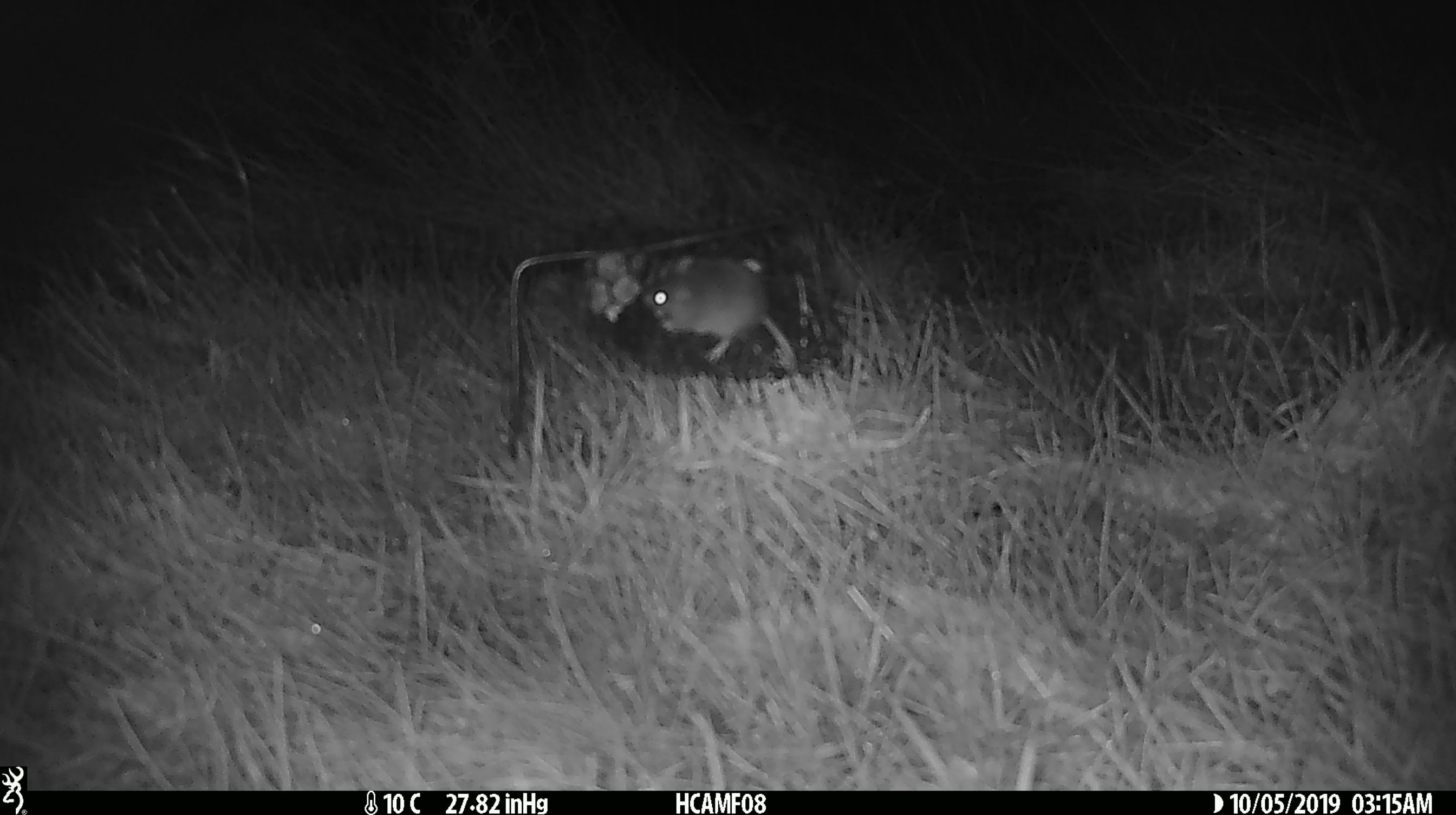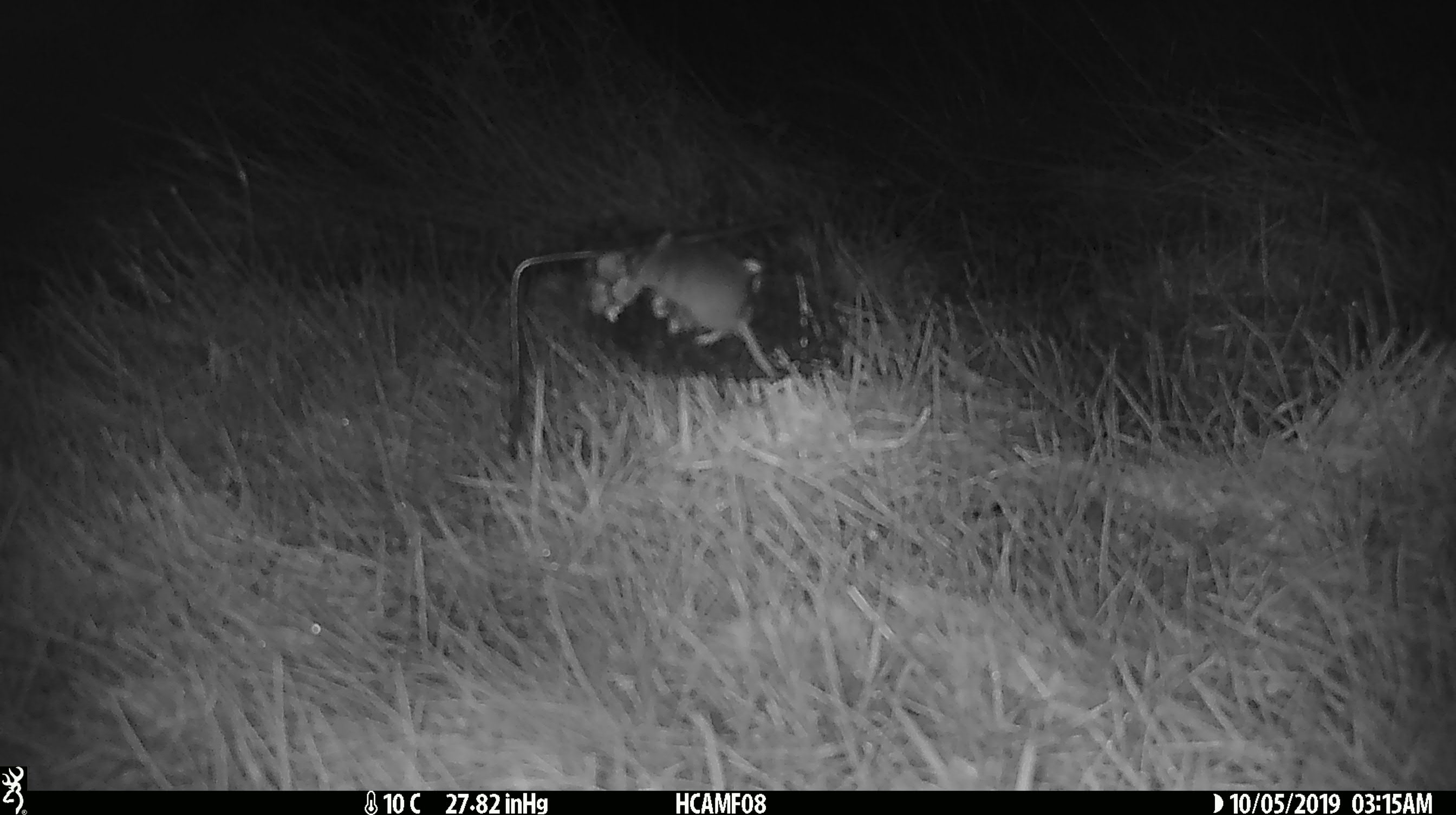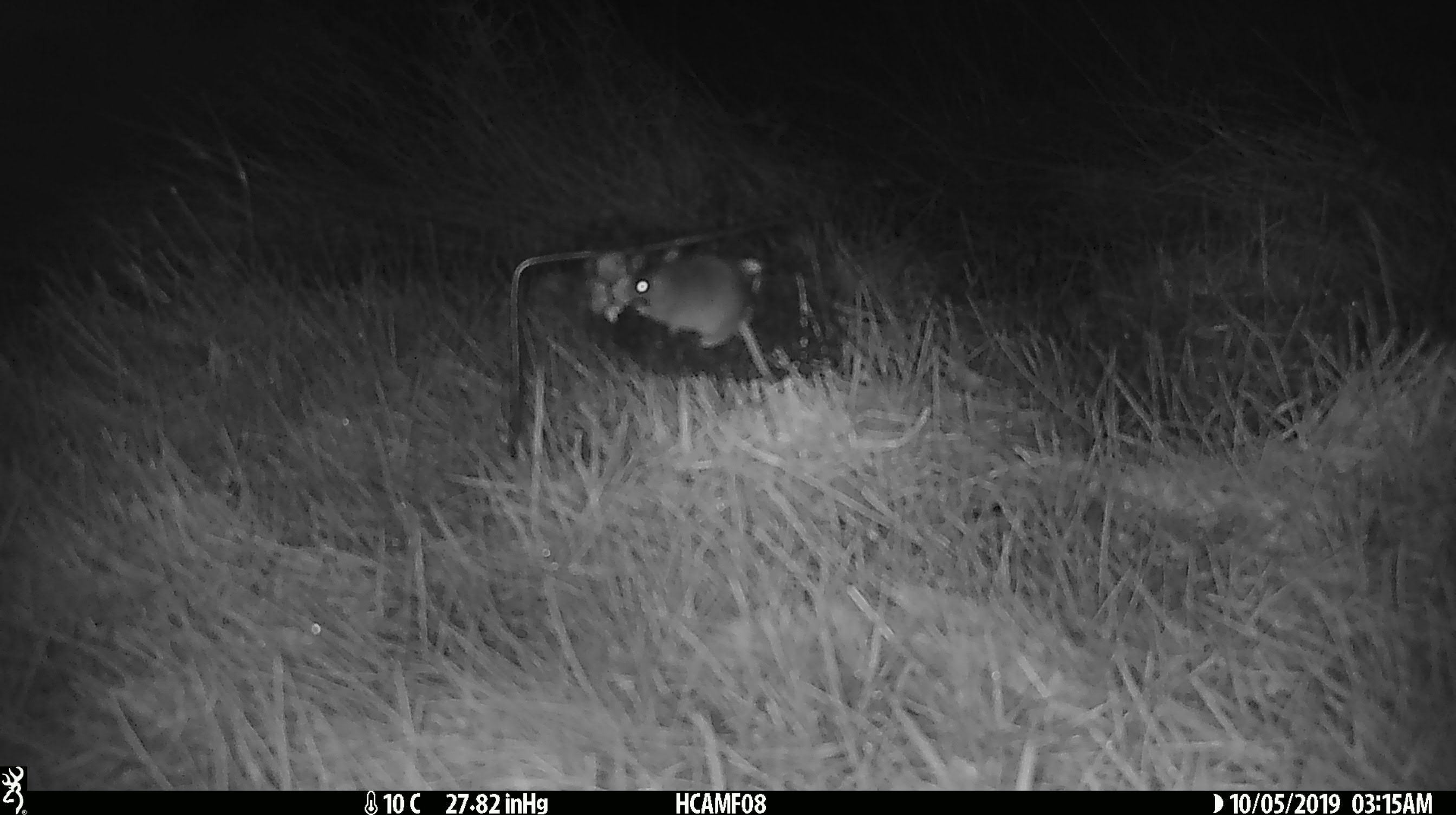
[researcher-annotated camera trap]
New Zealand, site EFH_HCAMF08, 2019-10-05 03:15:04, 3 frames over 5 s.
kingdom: Animalia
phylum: Chordata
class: Mammalia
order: Rodentia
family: Muridae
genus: Mus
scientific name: Mus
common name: mouse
Mouse (Mus).